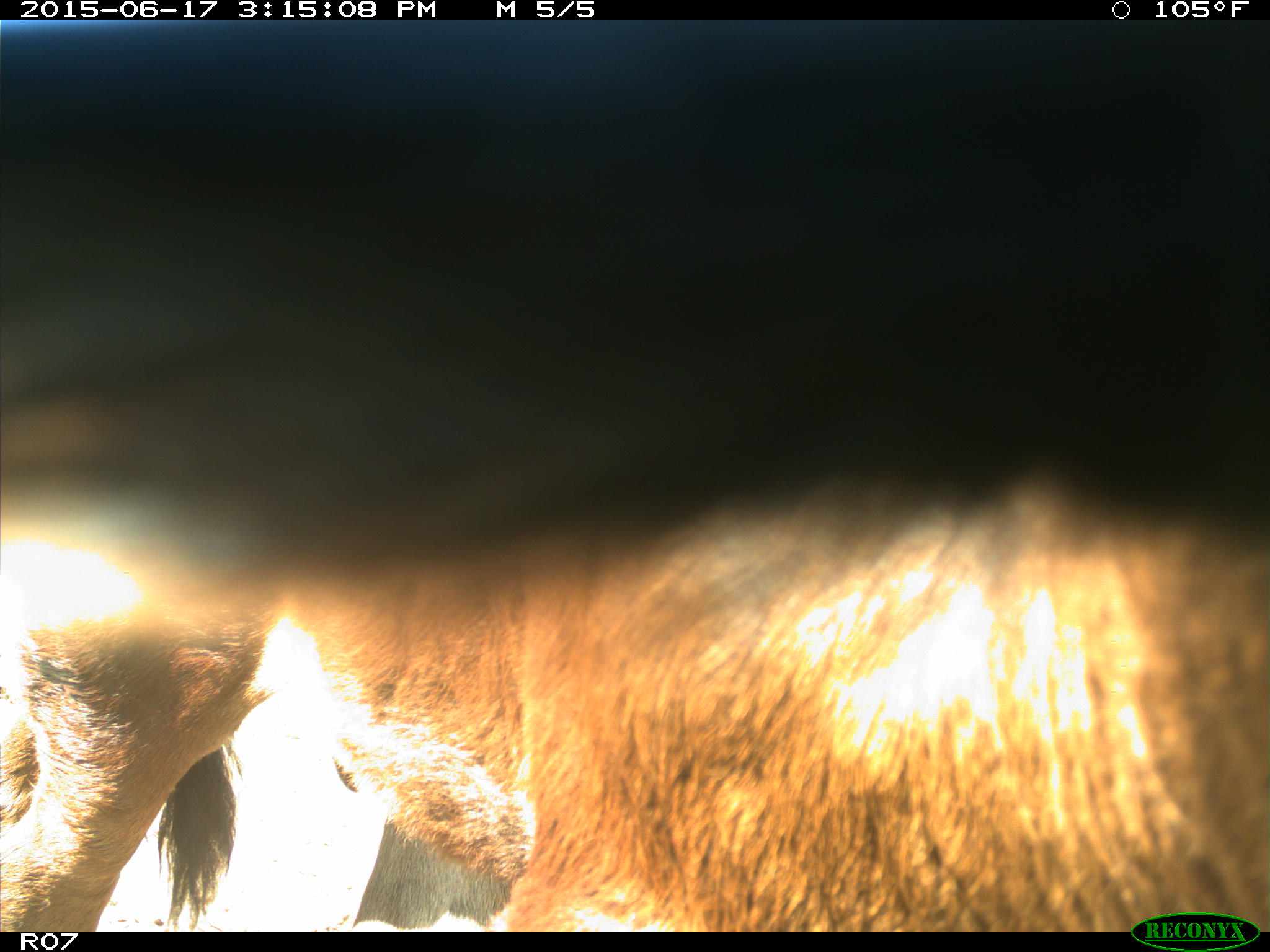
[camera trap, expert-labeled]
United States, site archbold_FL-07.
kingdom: Animalia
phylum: Chordata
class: Mammalia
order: Artiodactyla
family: Bovidae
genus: Bos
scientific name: Bos taurus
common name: domestic cow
Bos taurus (domestic cow).